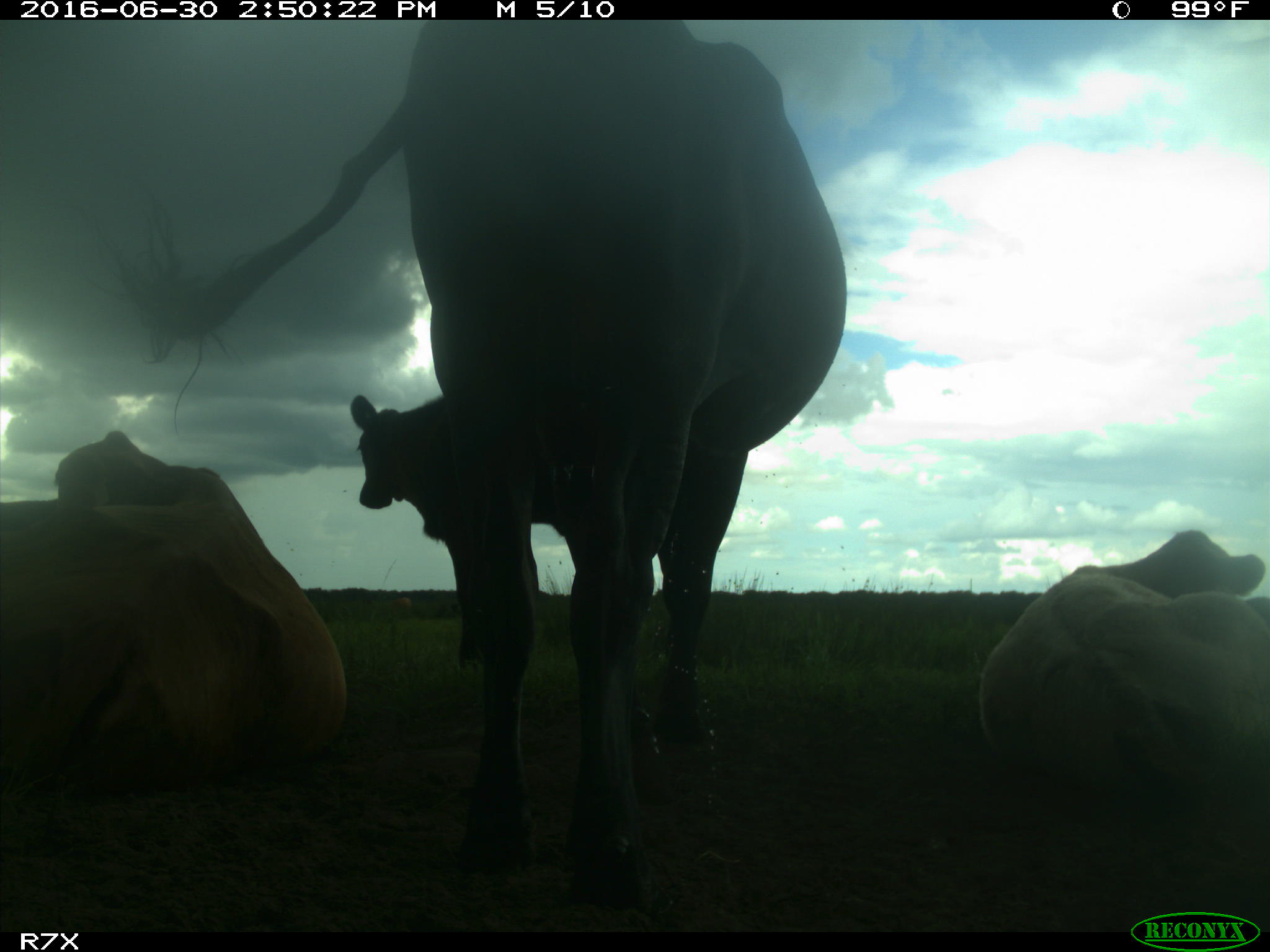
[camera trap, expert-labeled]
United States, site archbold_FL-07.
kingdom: Animalia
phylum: Chordata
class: Mammalia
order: Artiodactyla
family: Bovidae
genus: Bos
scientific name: Bos taurus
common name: domestic cow